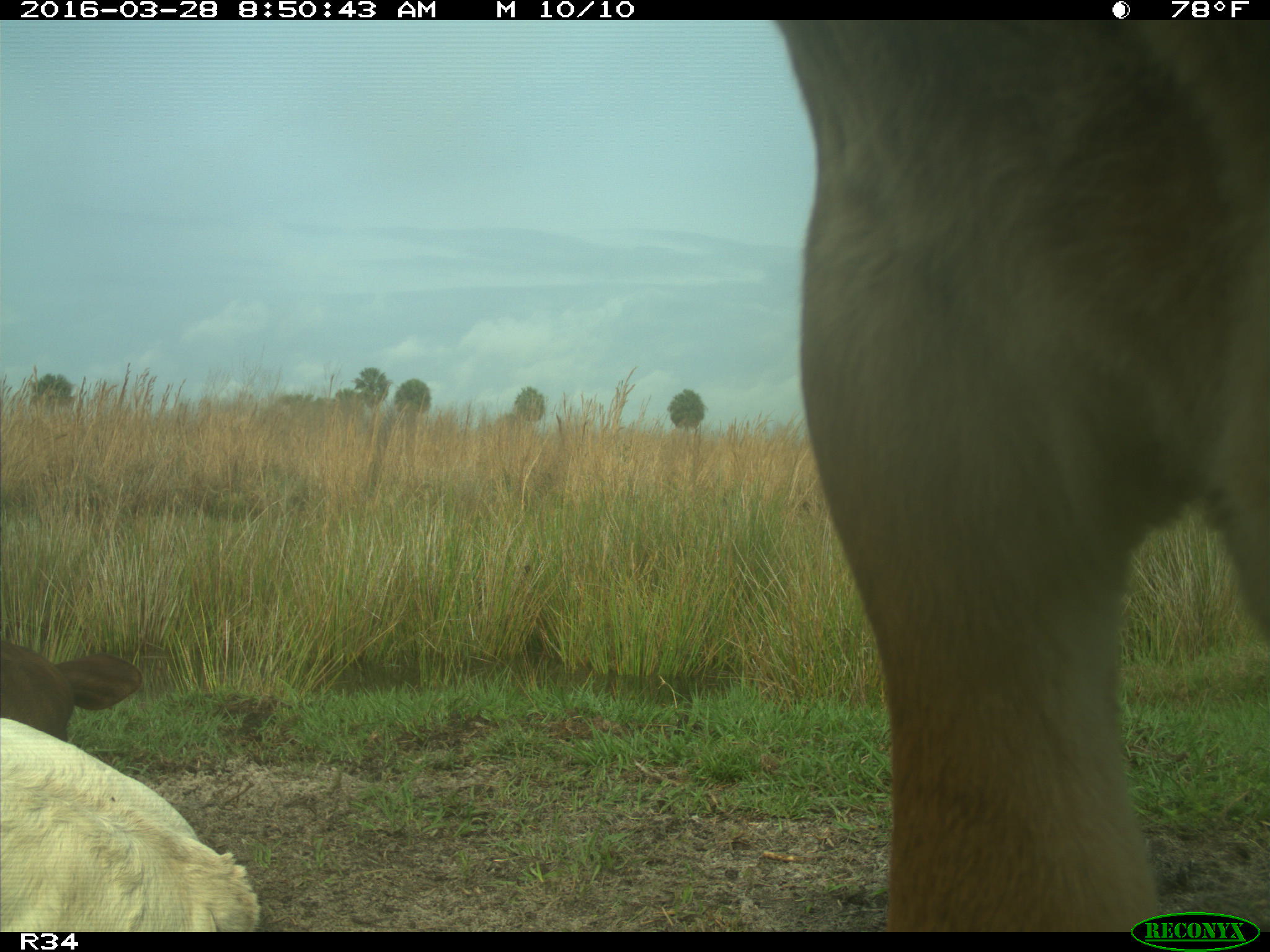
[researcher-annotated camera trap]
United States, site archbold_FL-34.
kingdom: Animalia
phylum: Chordata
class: Mammalia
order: Artiodactyla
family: Bovidae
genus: Bos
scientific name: Bos taurus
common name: domestic cow